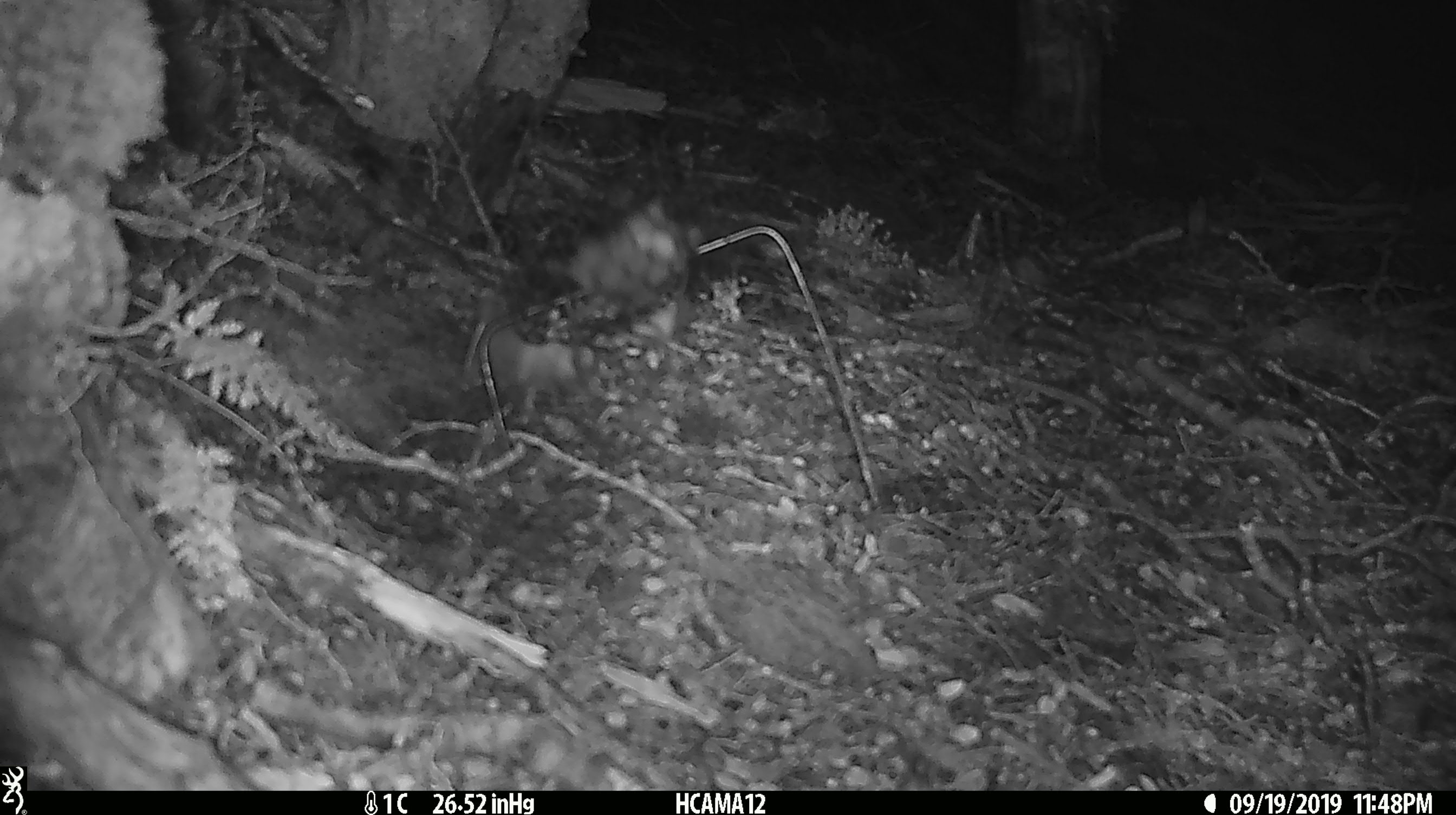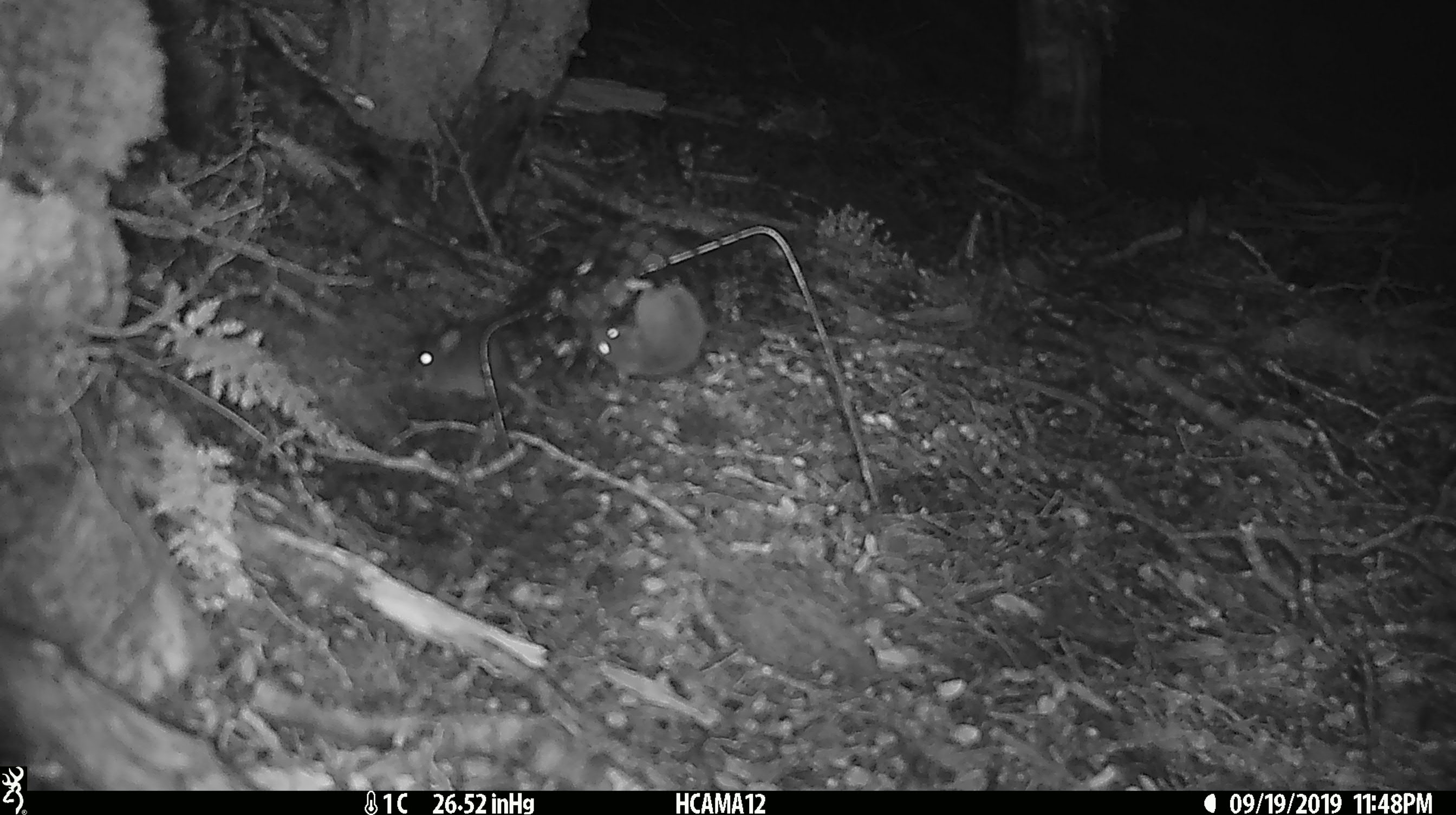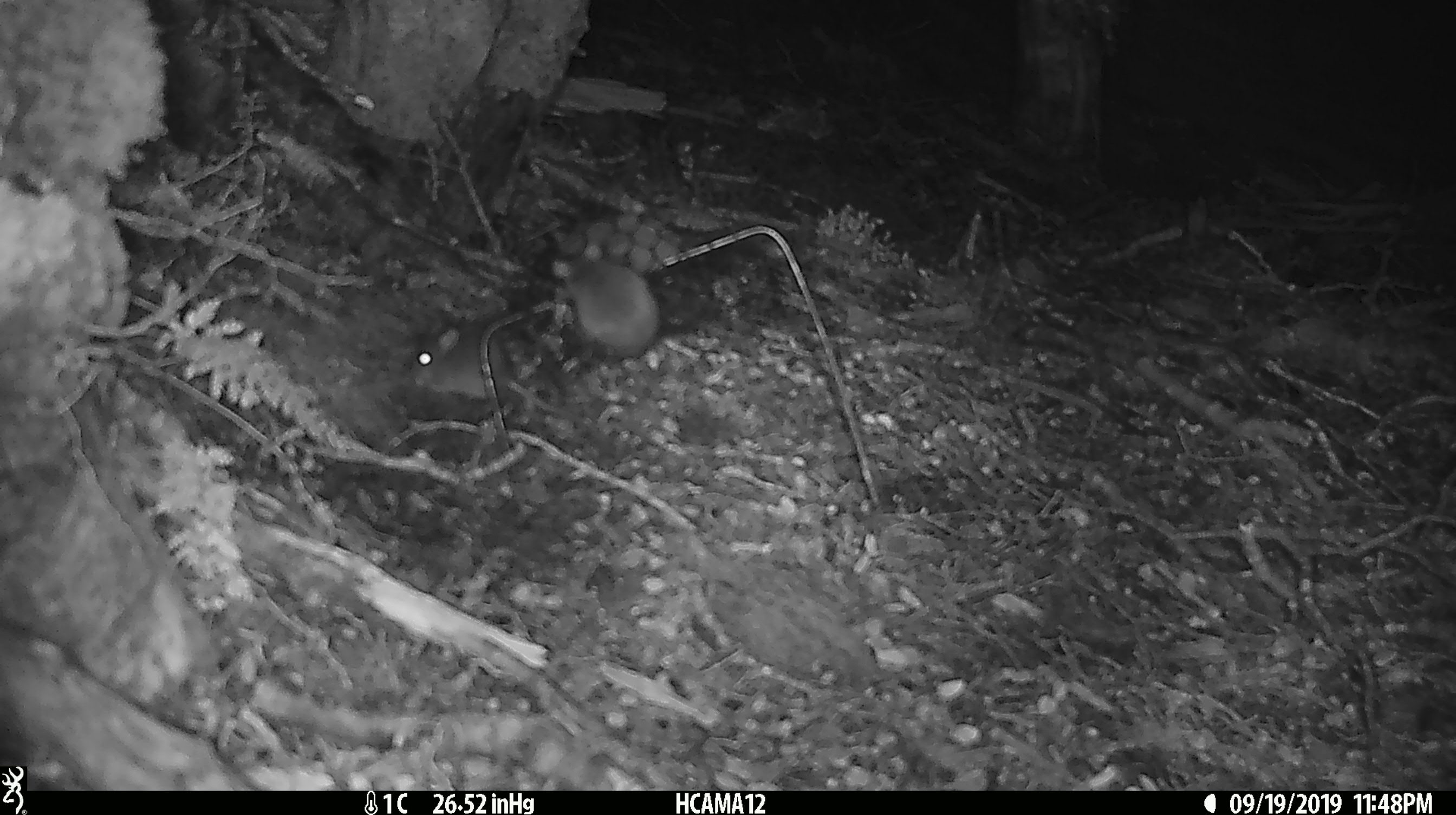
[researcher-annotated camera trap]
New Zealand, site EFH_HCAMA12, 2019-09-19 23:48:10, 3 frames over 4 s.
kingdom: Animalia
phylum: Chordata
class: Mammalia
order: Rodentia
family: Muridae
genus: Mus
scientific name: Mus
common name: mouse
Mouse (Mus).